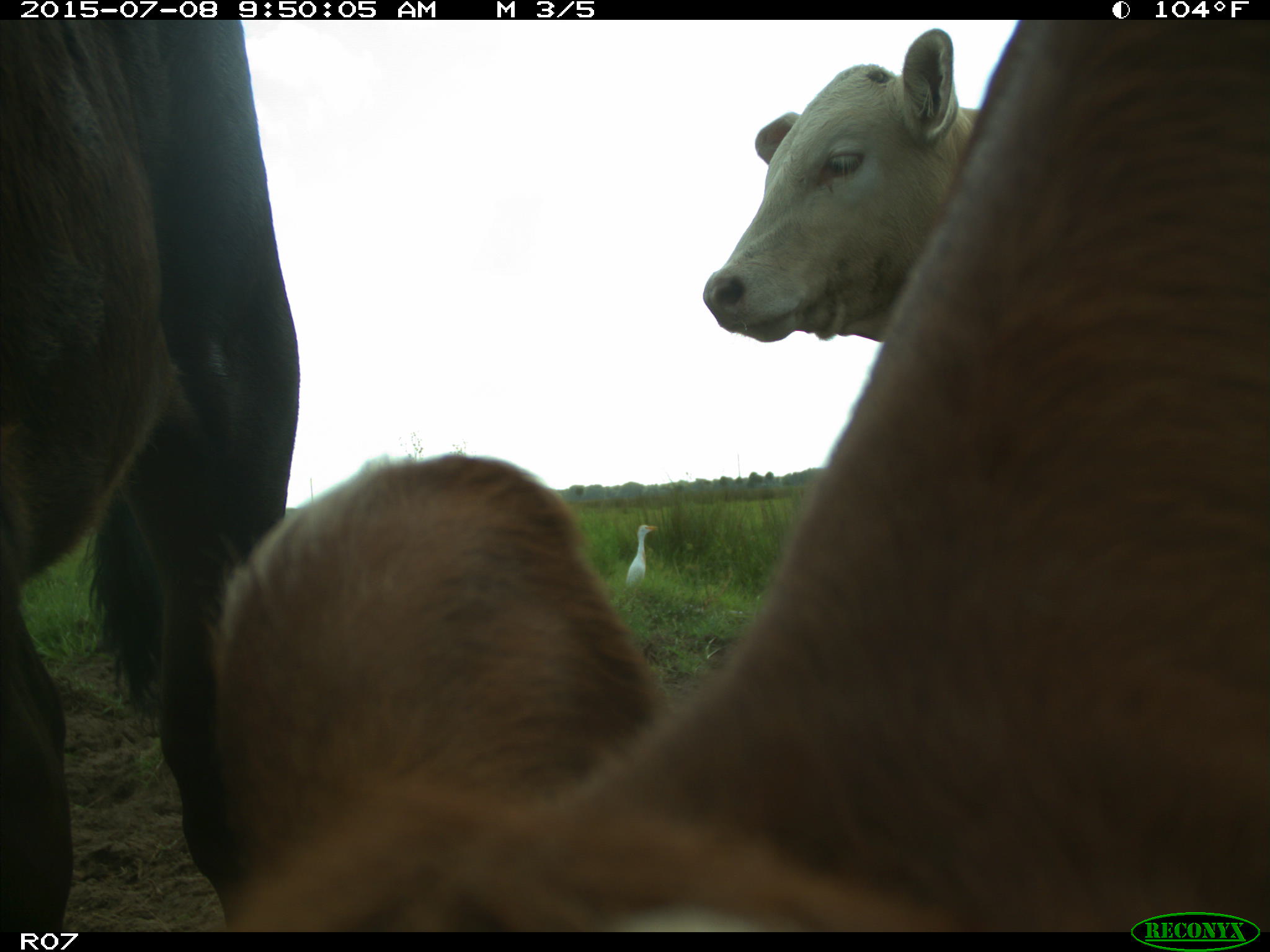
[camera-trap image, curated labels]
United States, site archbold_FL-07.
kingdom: Animalia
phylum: Chordata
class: Mammalia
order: Artiodactyla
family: Bovidae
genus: Bos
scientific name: Bos taurus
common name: domestic cow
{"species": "Bos taurus (domestic cow)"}